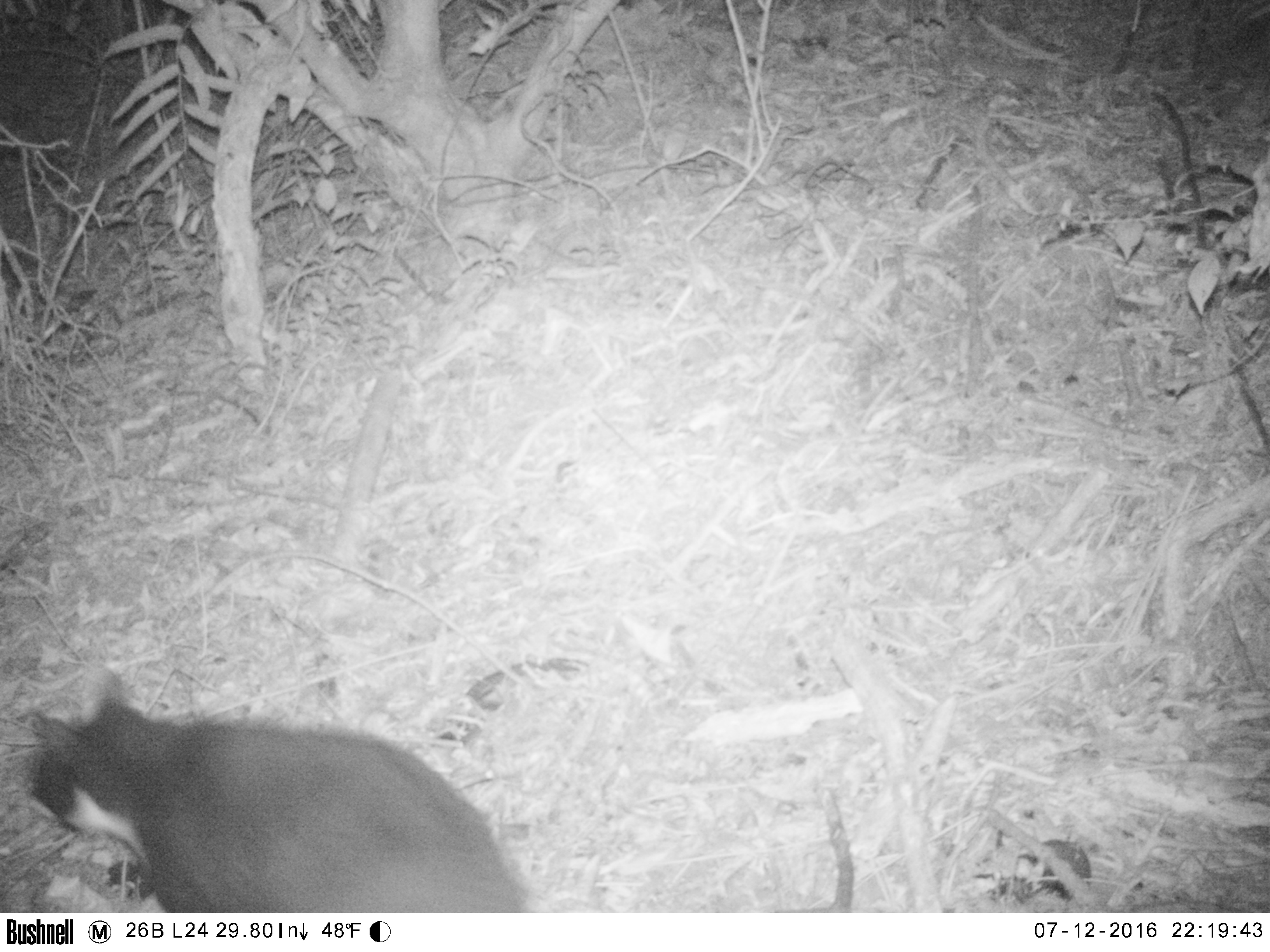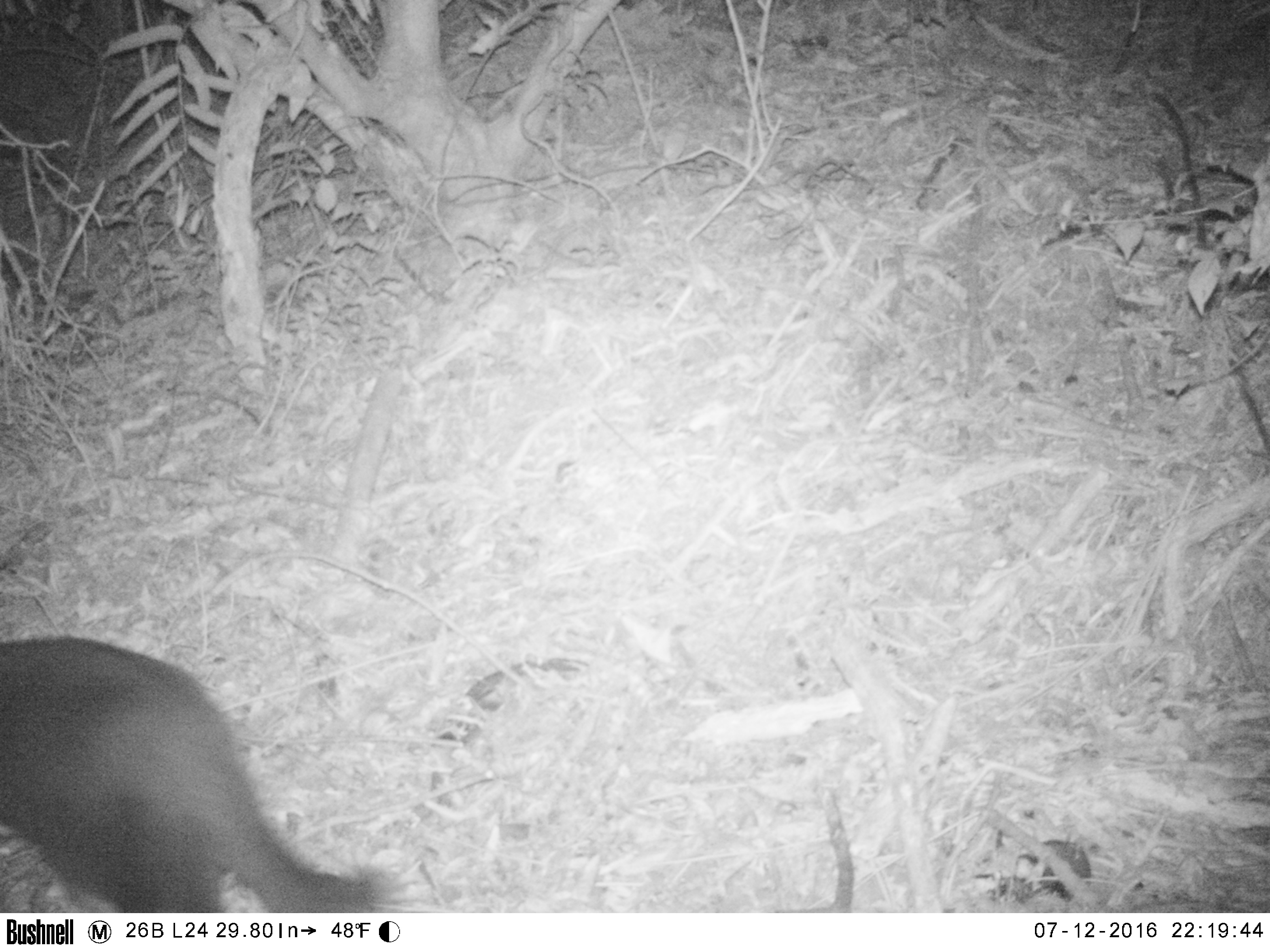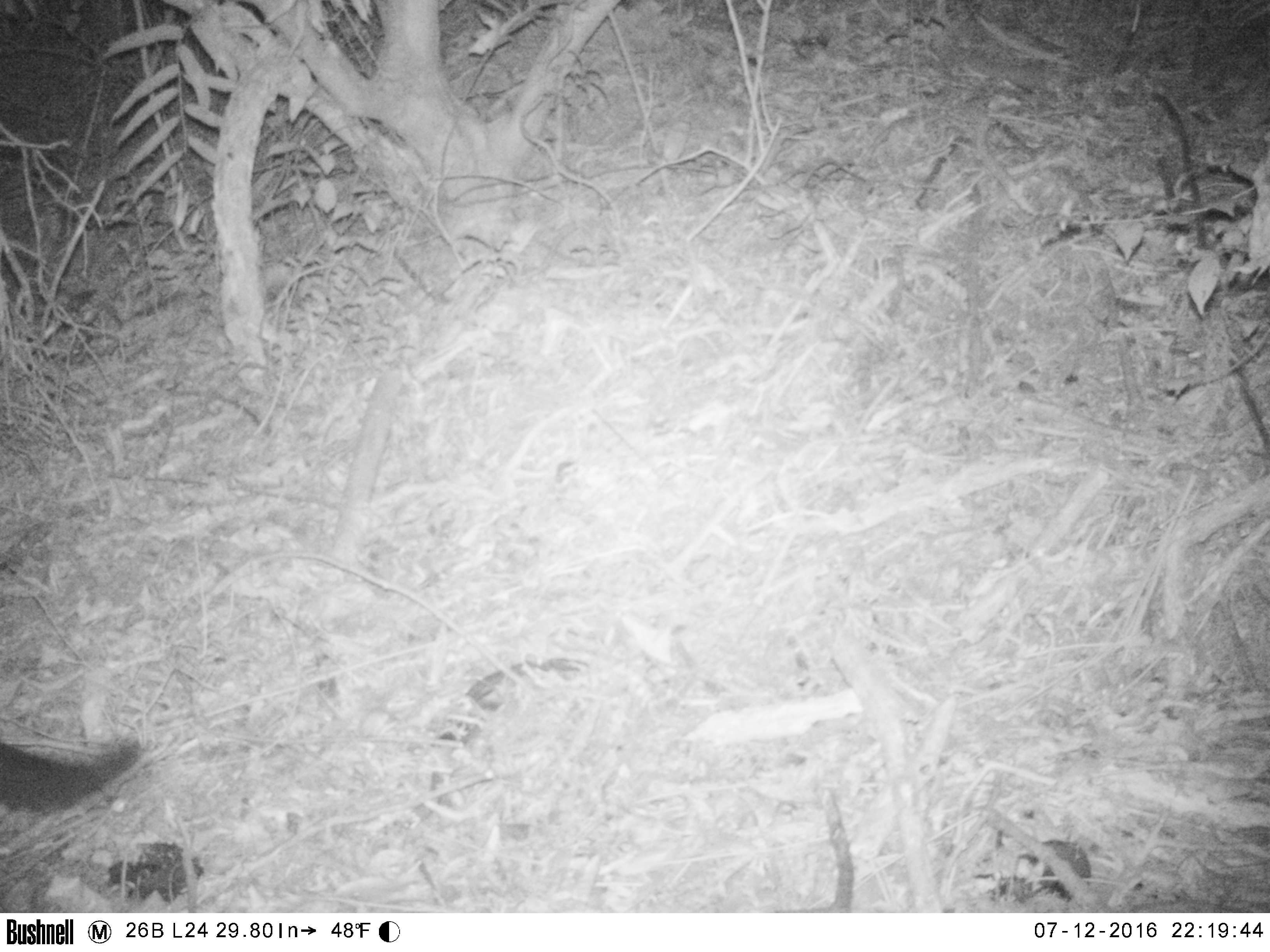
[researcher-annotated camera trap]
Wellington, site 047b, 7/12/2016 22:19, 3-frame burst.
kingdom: Animalia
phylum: Chordata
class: Mammalia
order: Carnivora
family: Felidae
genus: Felis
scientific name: Felis catus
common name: cat